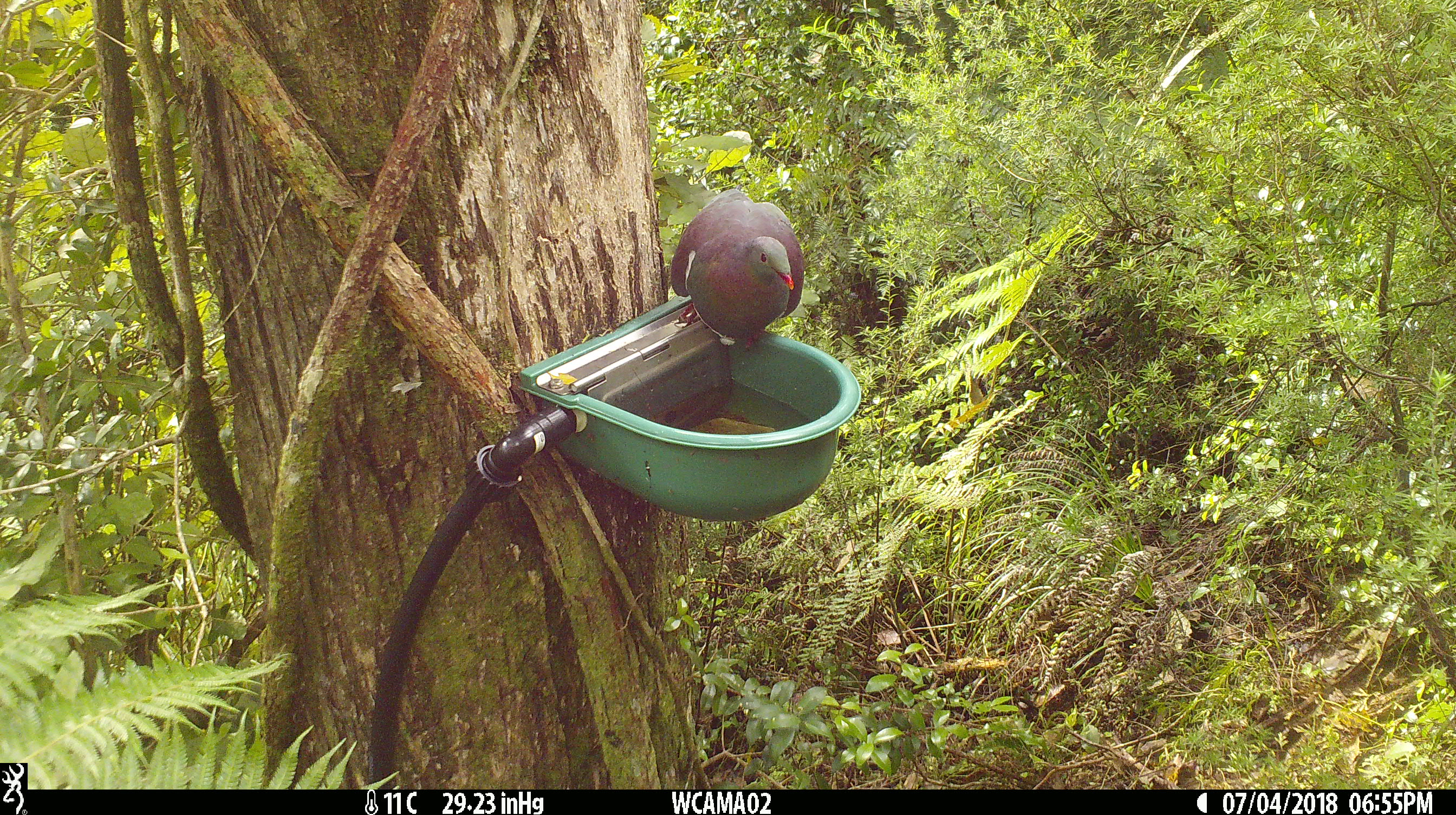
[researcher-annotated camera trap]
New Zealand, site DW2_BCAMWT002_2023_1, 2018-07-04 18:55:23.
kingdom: Animalia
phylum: Chordata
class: Aves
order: Columbiformes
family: Columbidae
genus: Hemiphaga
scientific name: Hemiphaga novaeseelandiae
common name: new zealand pigeon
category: kereru